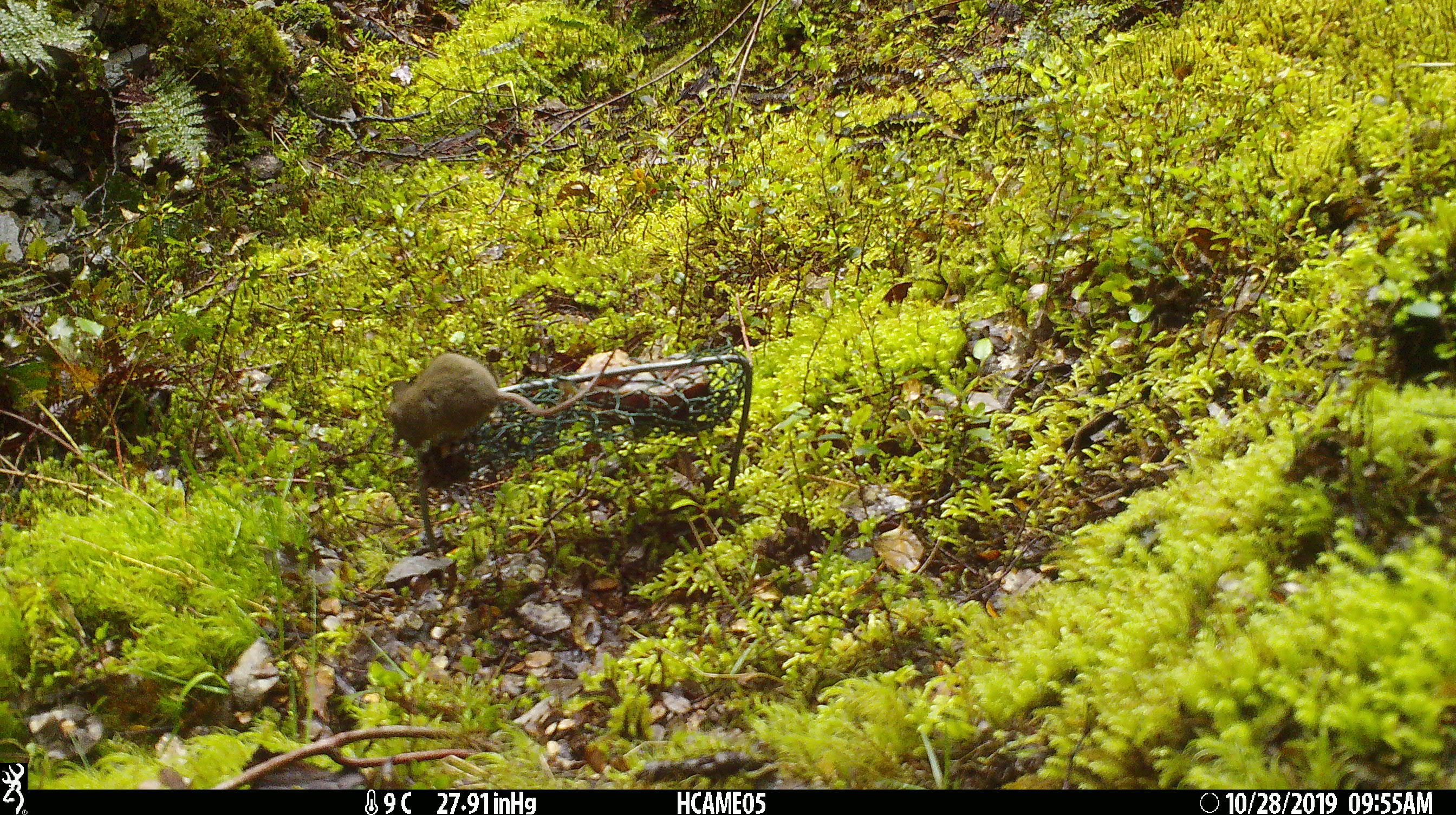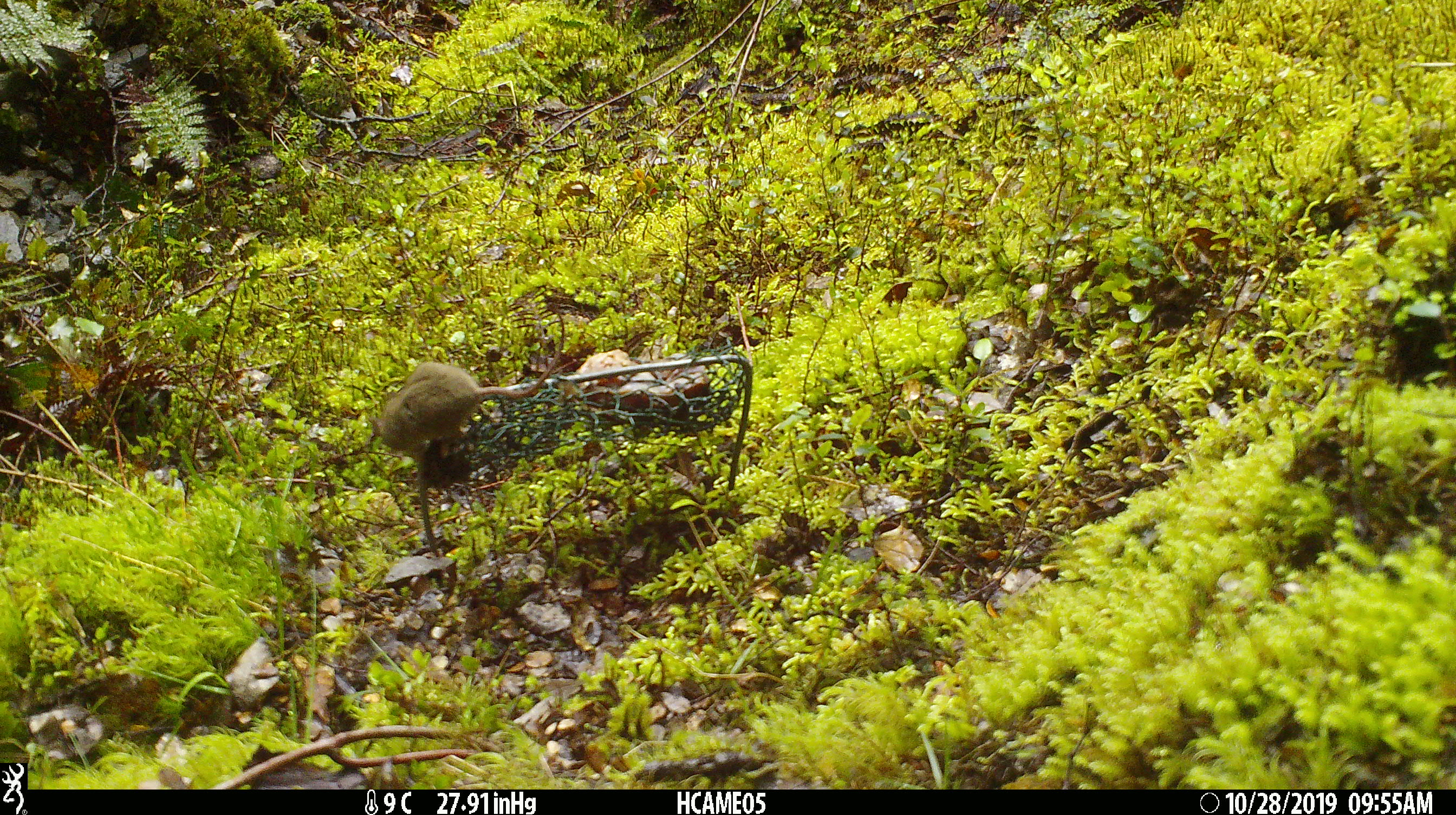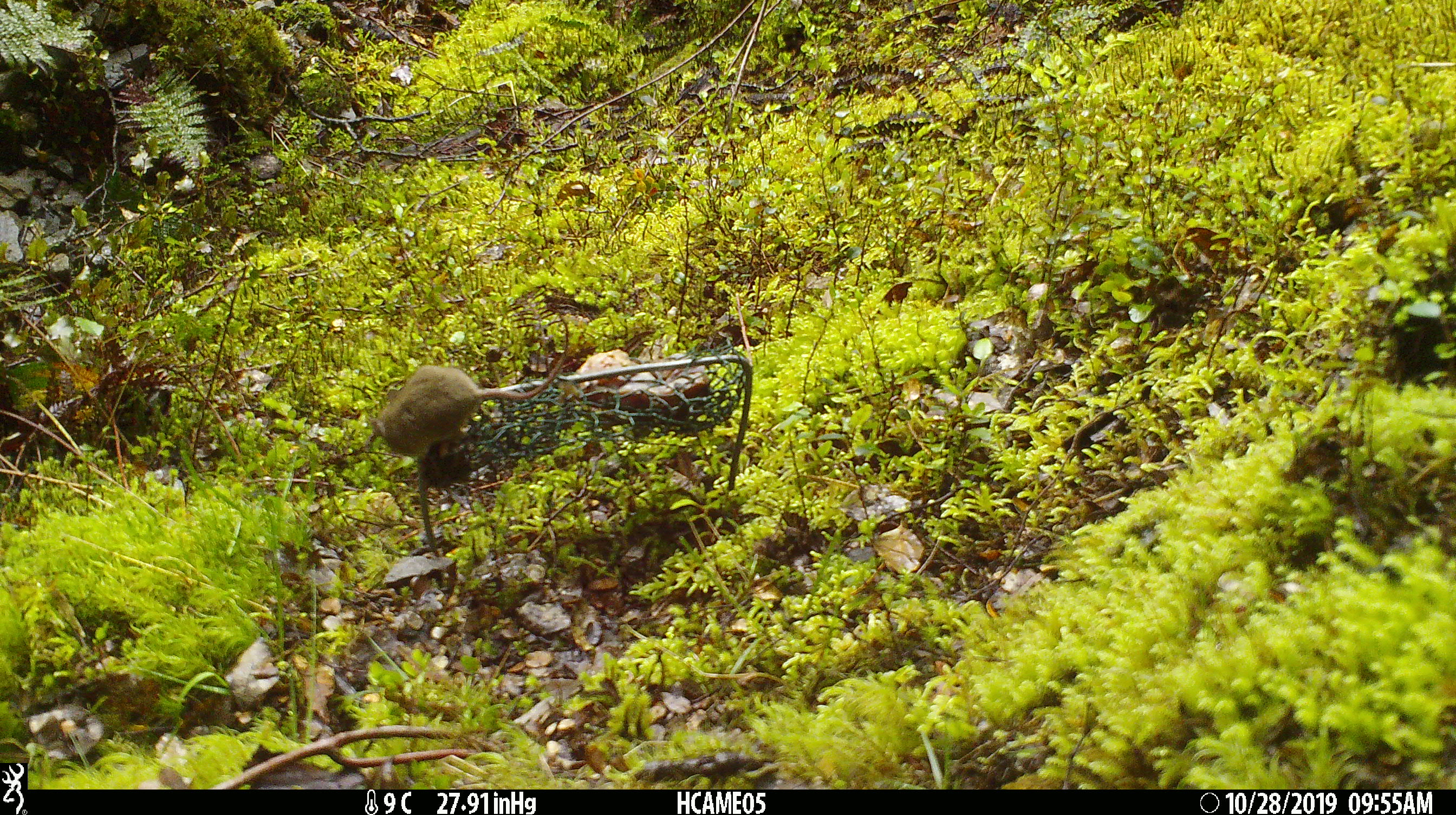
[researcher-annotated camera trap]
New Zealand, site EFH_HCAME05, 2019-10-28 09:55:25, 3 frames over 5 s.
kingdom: Animalia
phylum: Chordata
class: Mammalia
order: Rodentia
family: Muridae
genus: Mus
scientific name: Mus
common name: mouse